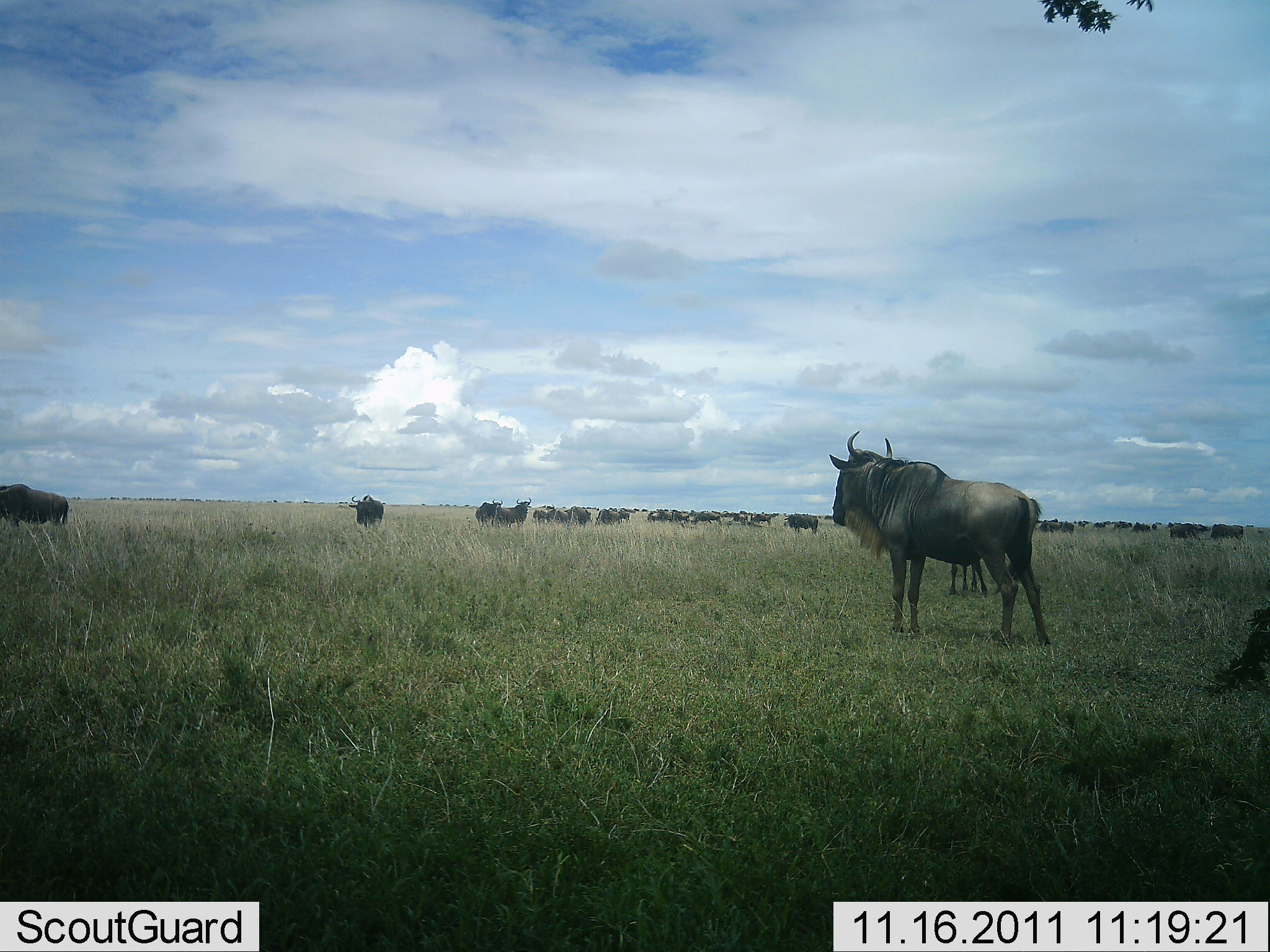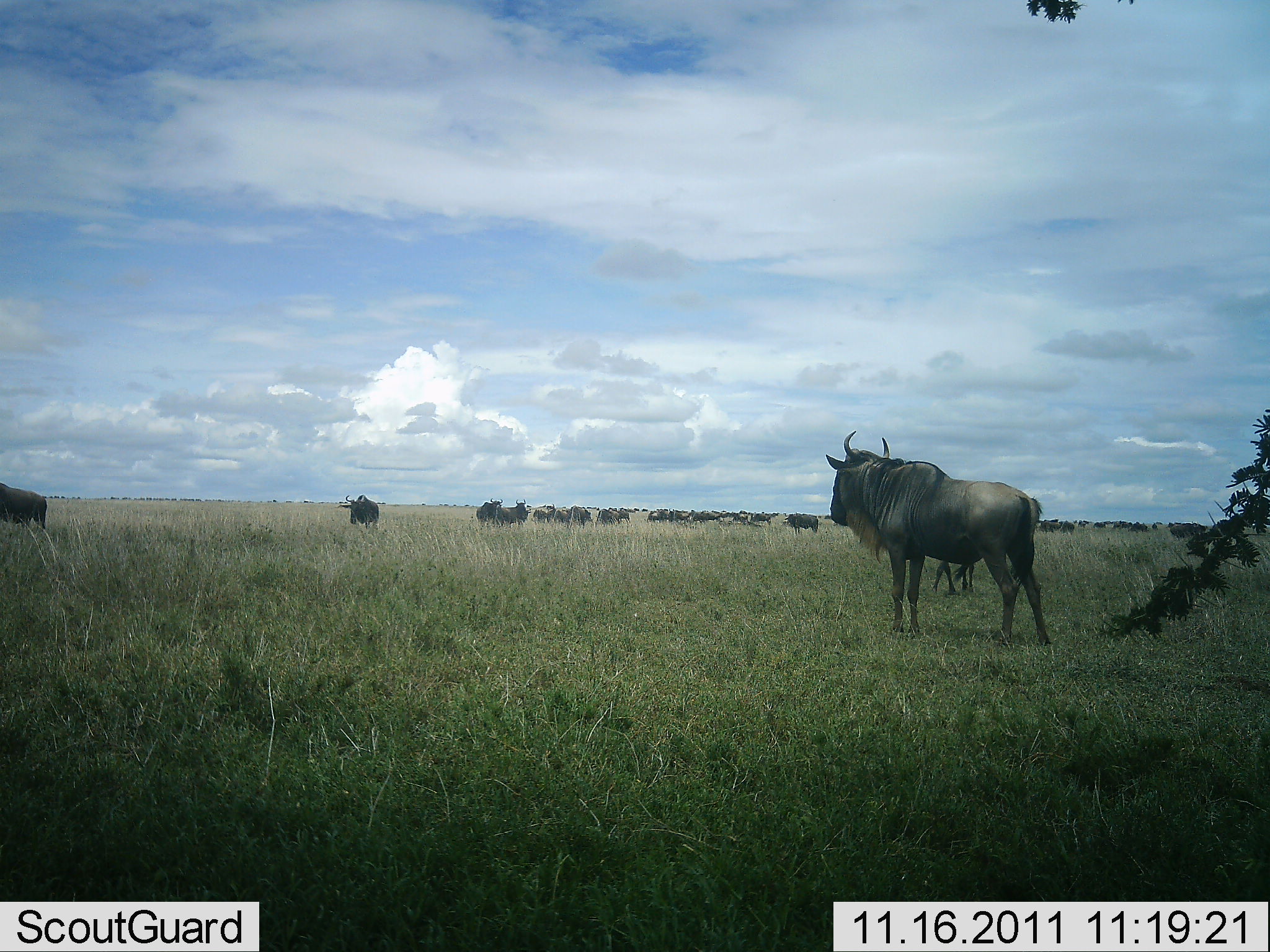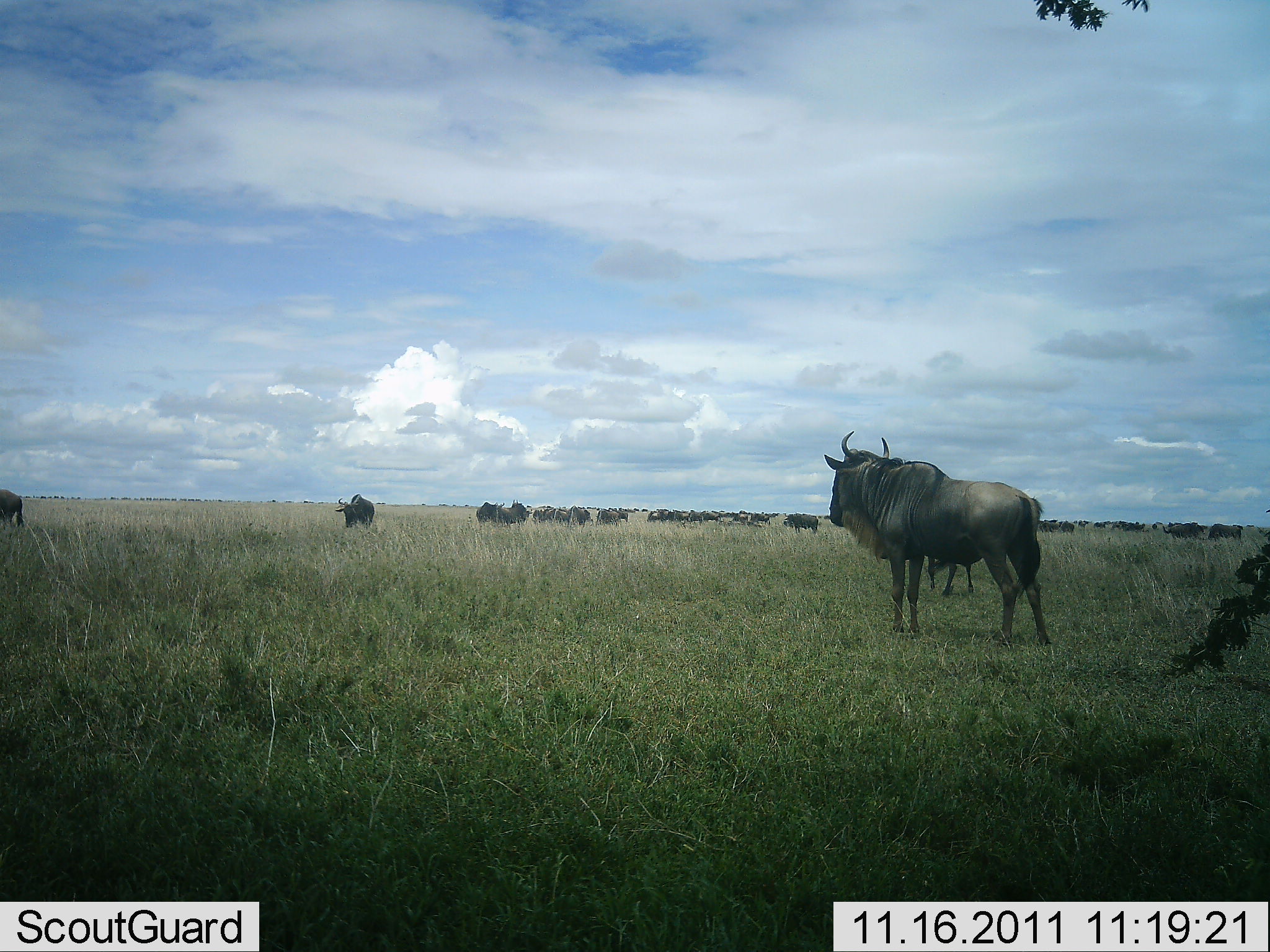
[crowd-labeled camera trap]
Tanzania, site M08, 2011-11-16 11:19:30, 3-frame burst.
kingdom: Animalia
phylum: Chordata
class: Mammalia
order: Artiodactyla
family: Bovidae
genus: Connochaetes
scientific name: Connochaetes taurinus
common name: blue wildebeest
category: wildebeest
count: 11-50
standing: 77%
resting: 15%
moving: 54%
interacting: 0%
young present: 8%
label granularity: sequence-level